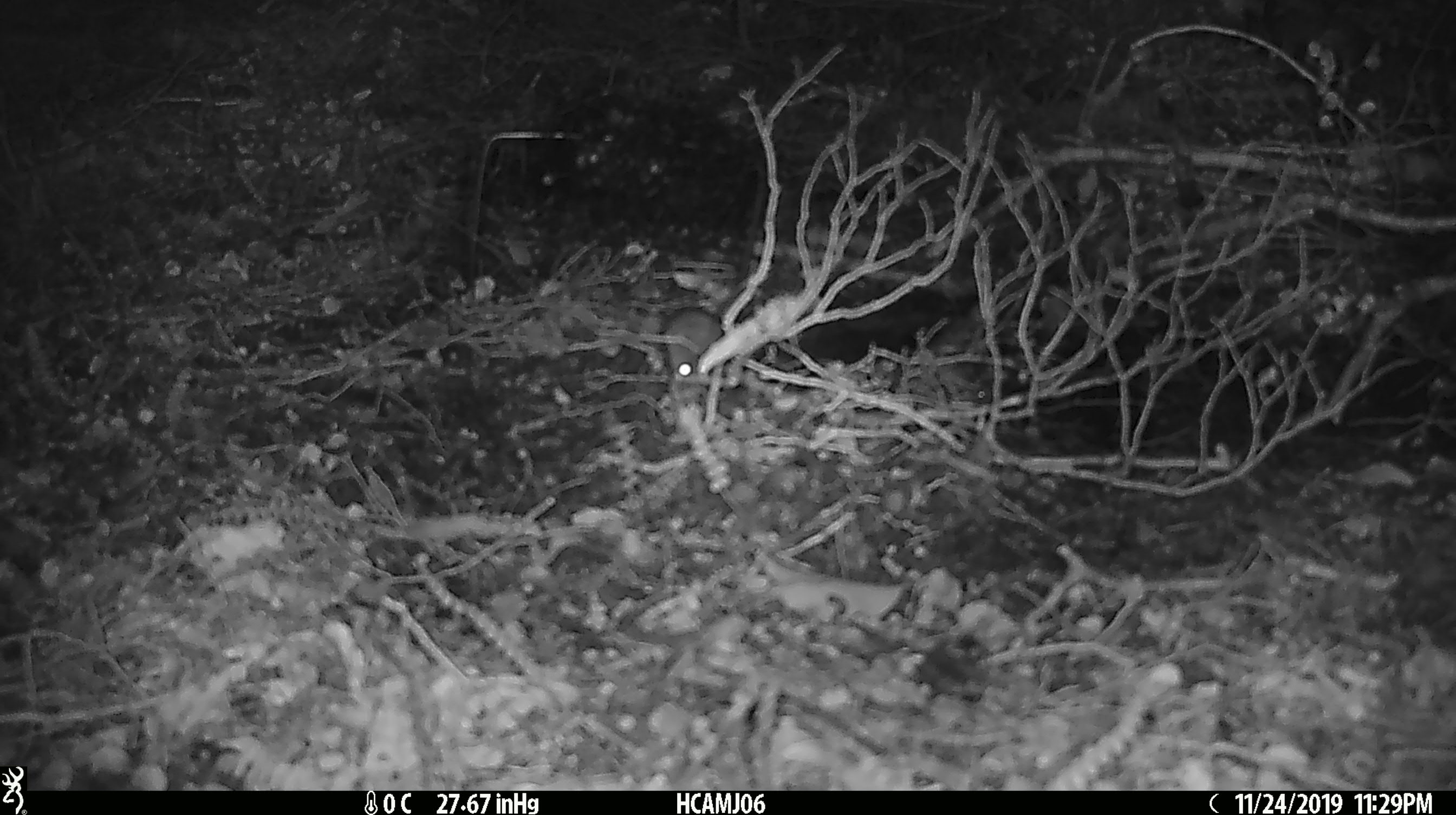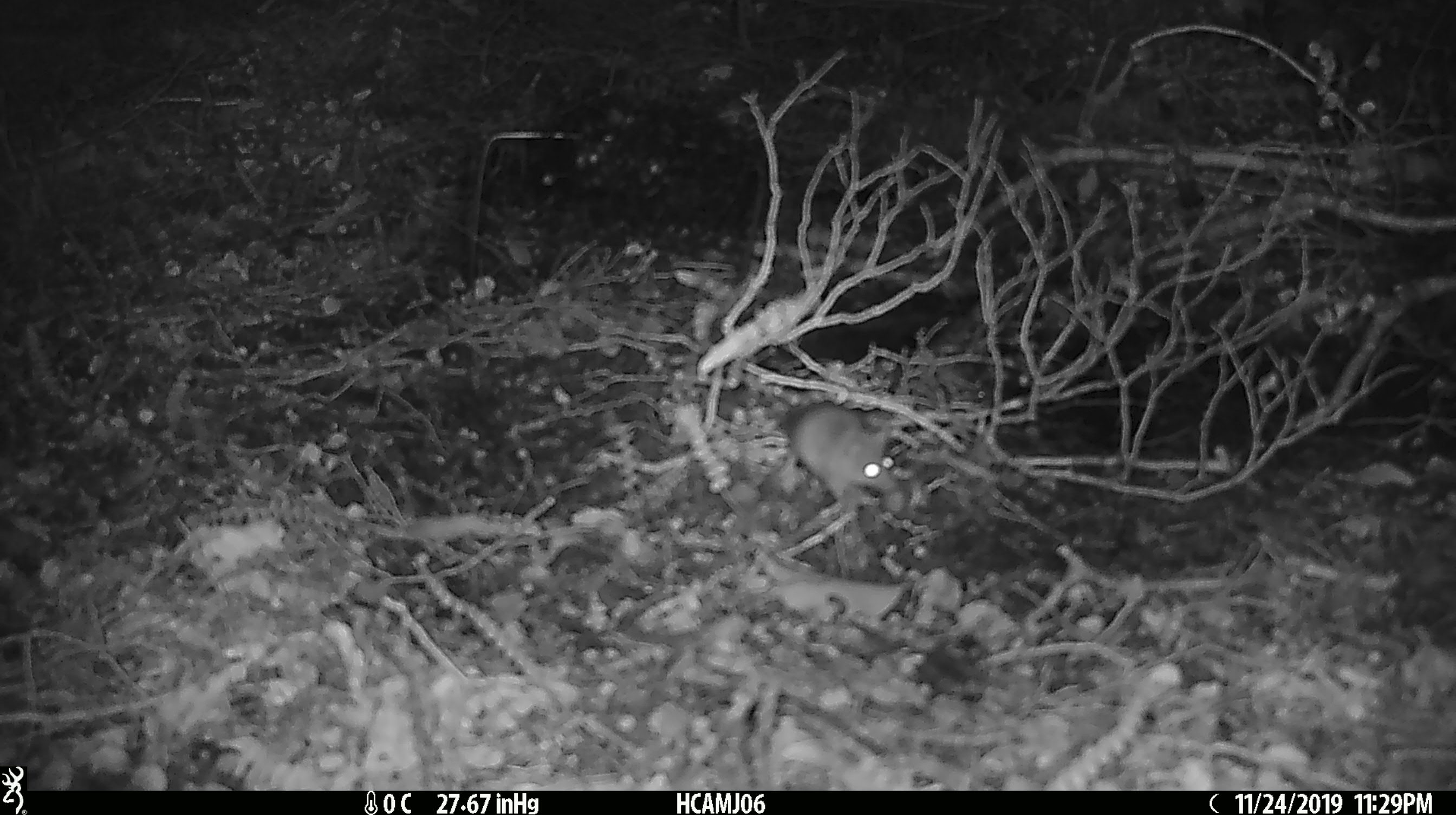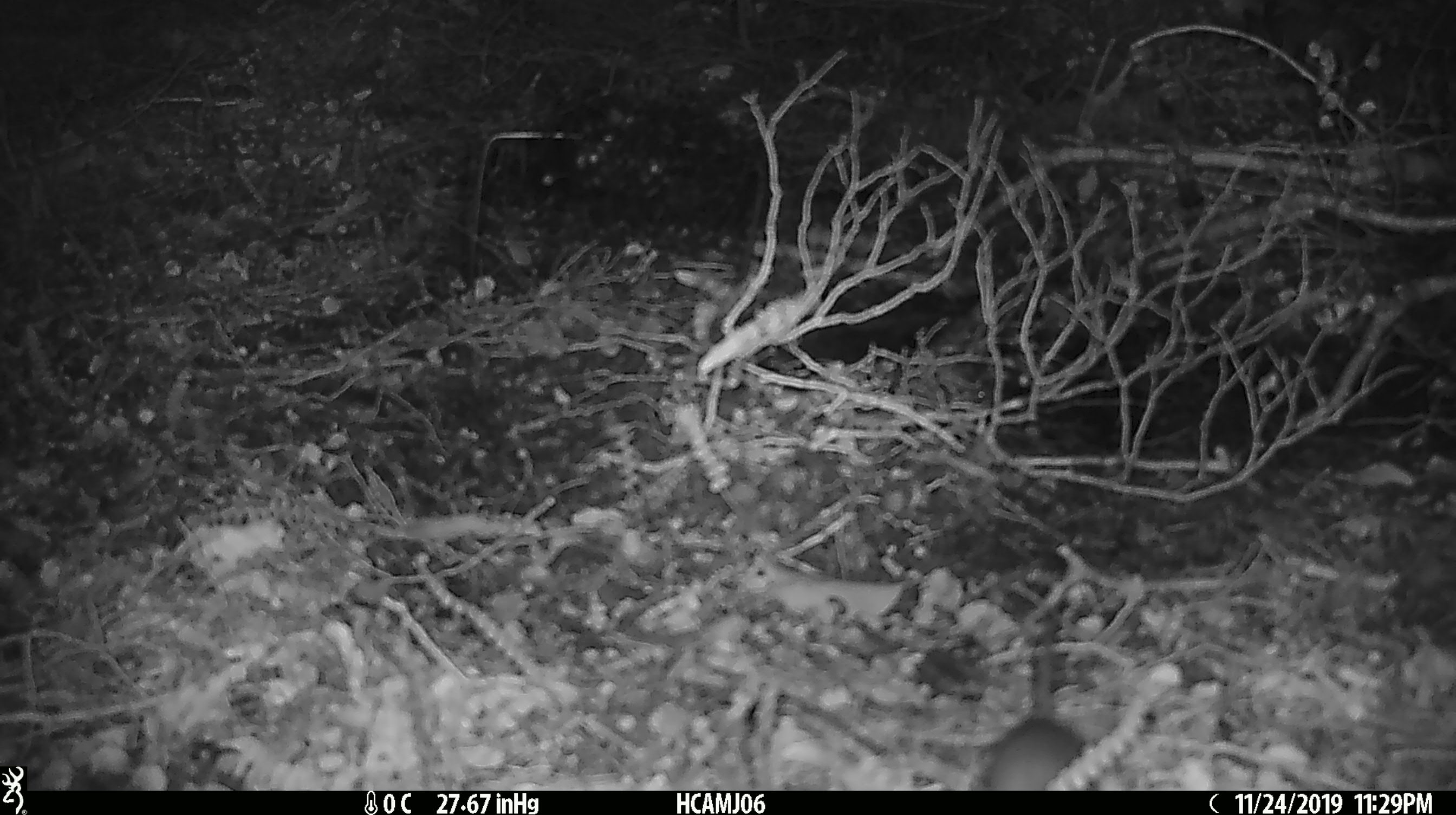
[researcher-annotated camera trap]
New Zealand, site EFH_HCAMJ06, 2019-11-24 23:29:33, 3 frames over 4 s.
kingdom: Animalia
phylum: Chordata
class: Mammalia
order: Rodentia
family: Muridae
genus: Mus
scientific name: Mus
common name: mouse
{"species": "mouse (Mus)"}